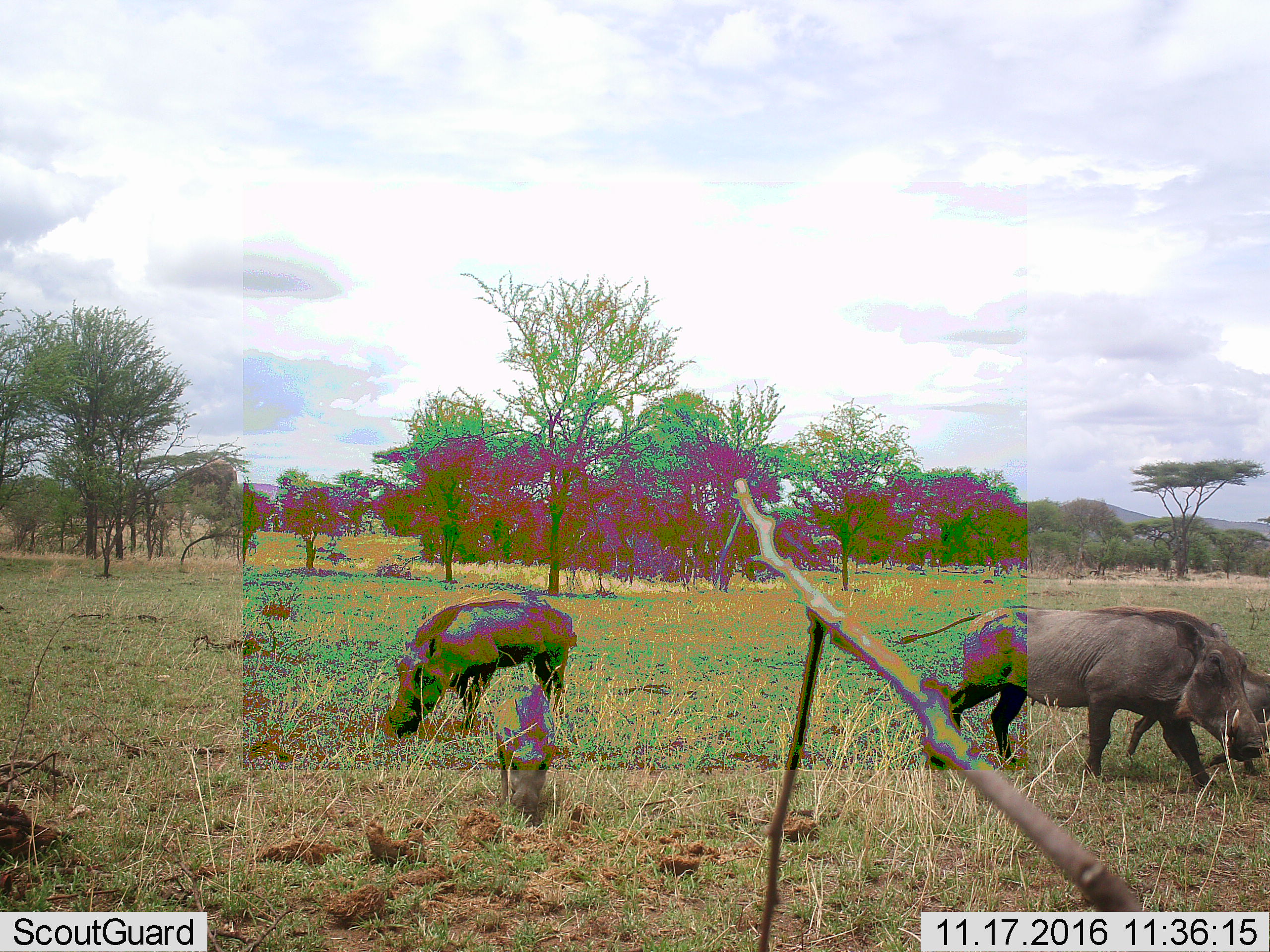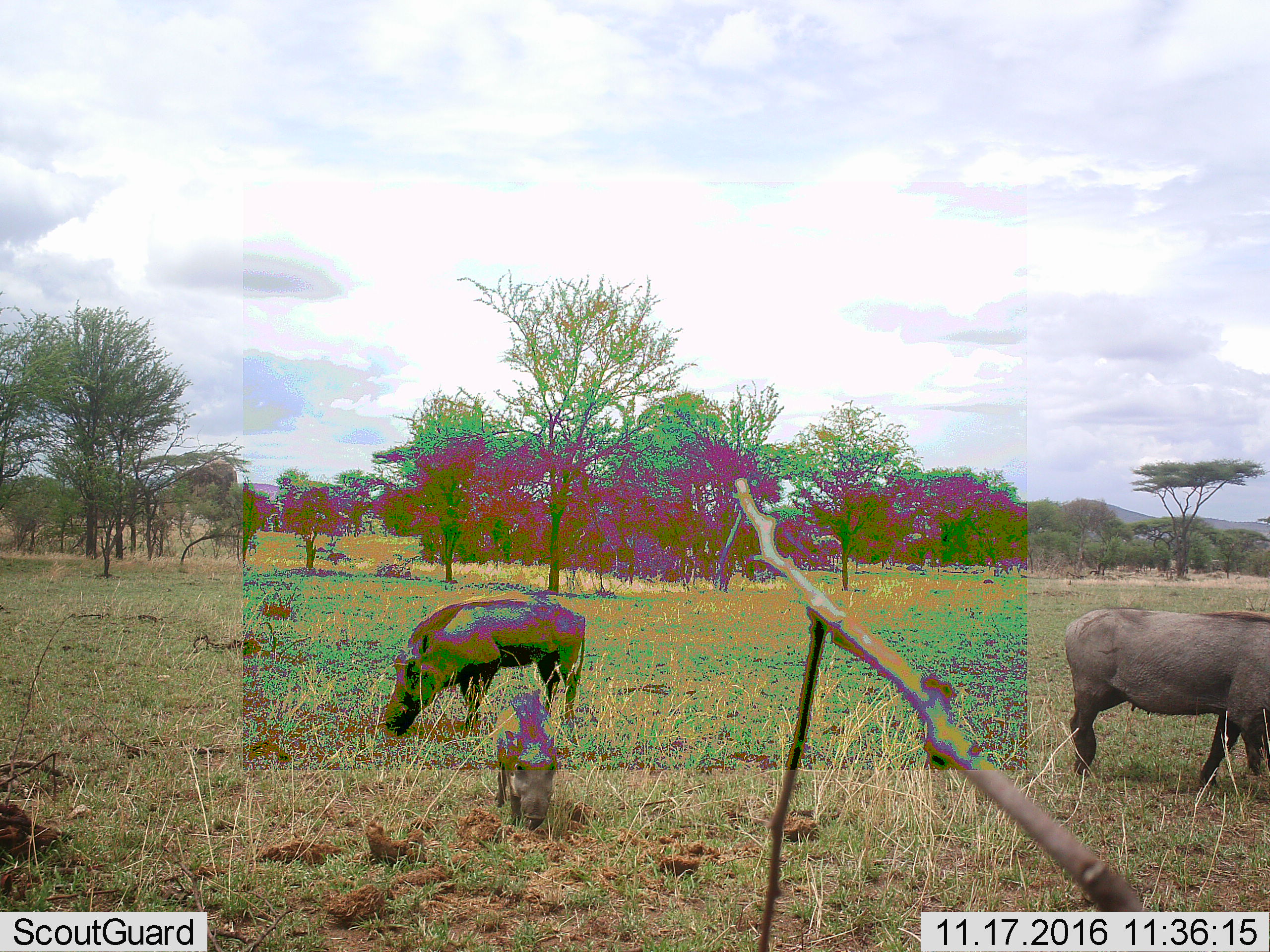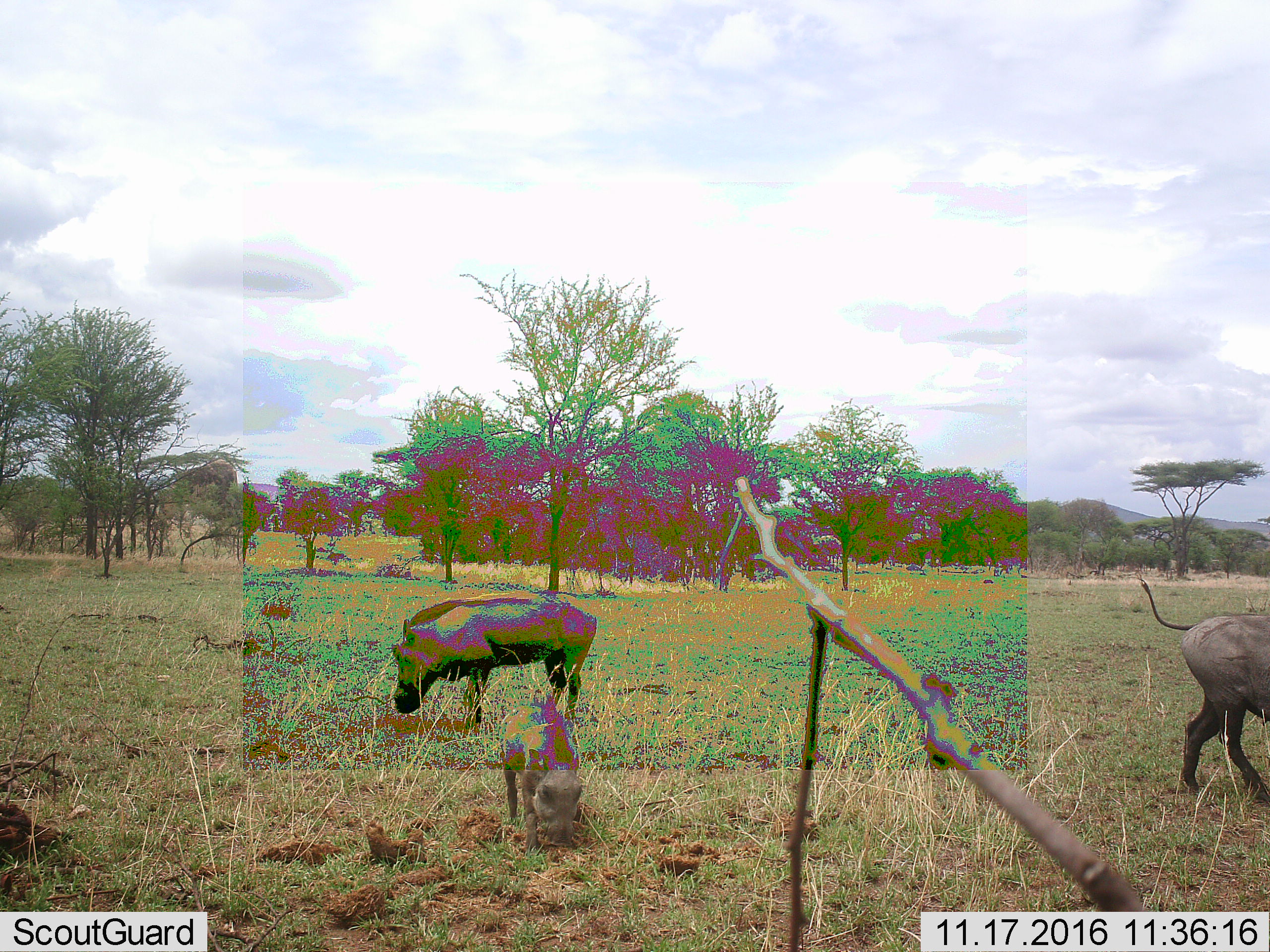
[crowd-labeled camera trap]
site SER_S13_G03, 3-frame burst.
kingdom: Animalia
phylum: Chordata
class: Mammalia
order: Artiodactyla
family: Suidae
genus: Phacochoerus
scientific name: Phacochoerus africanus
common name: warthog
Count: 3.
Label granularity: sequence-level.